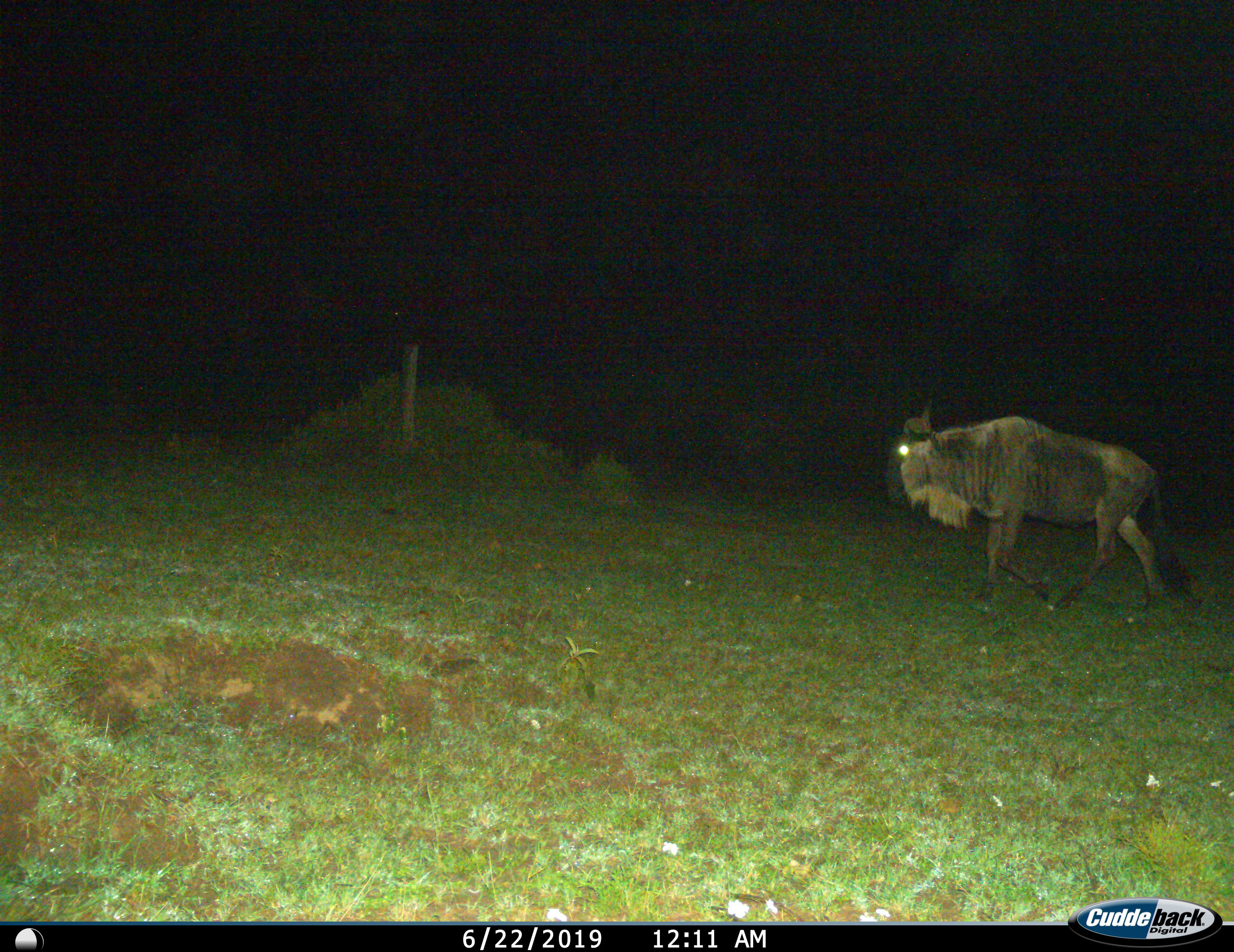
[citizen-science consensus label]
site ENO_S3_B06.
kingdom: Animalia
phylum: Chordata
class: Mammalia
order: Artiodactyla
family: Bovidae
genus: Connochaetes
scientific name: Connochaetes taurinus taurinus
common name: blue wildebeest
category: wildebeestblue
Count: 1.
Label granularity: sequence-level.